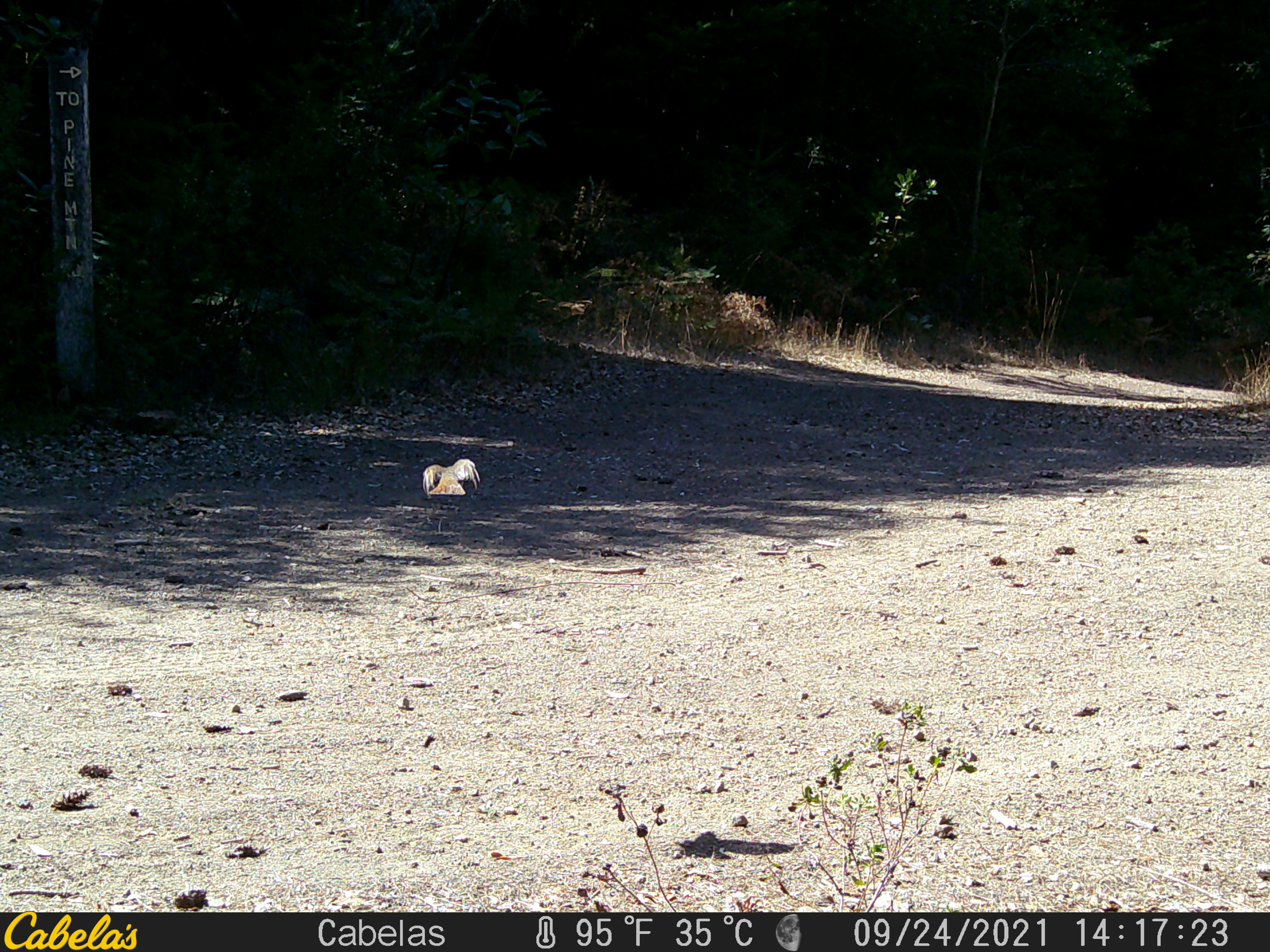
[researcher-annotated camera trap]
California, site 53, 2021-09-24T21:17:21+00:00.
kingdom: Animalia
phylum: Chordata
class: Aves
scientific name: Aves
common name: bird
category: unknown bird